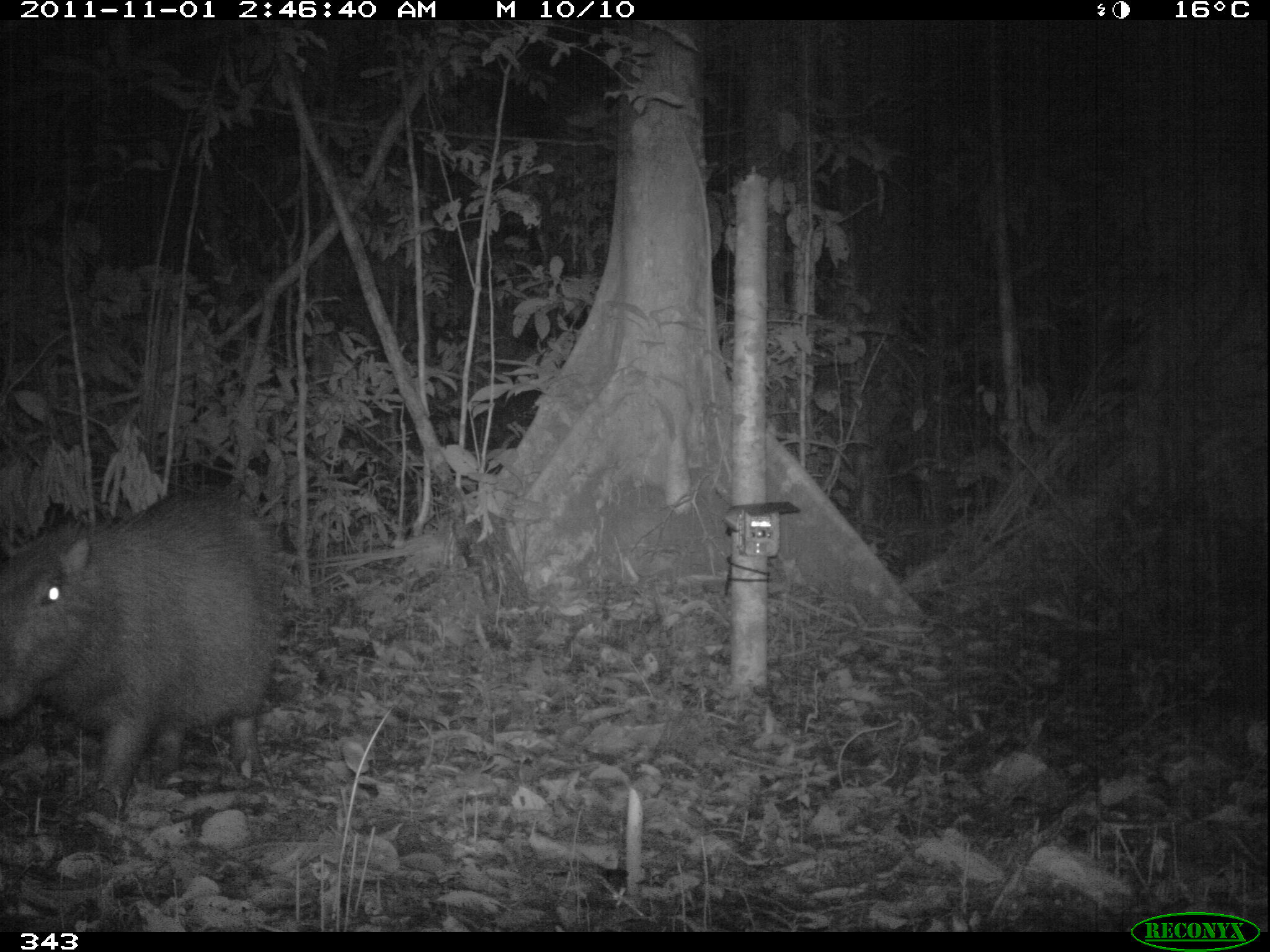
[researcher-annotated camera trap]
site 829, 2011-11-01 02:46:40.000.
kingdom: Animalia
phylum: Chordata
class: Mammalia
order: Rodentia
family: Caviidae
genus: Hydrochoerus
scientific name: Hydrochoerus hydrochaeris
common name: capybara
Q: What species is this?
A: Hydrochoerus hydrochaeris (capybara).